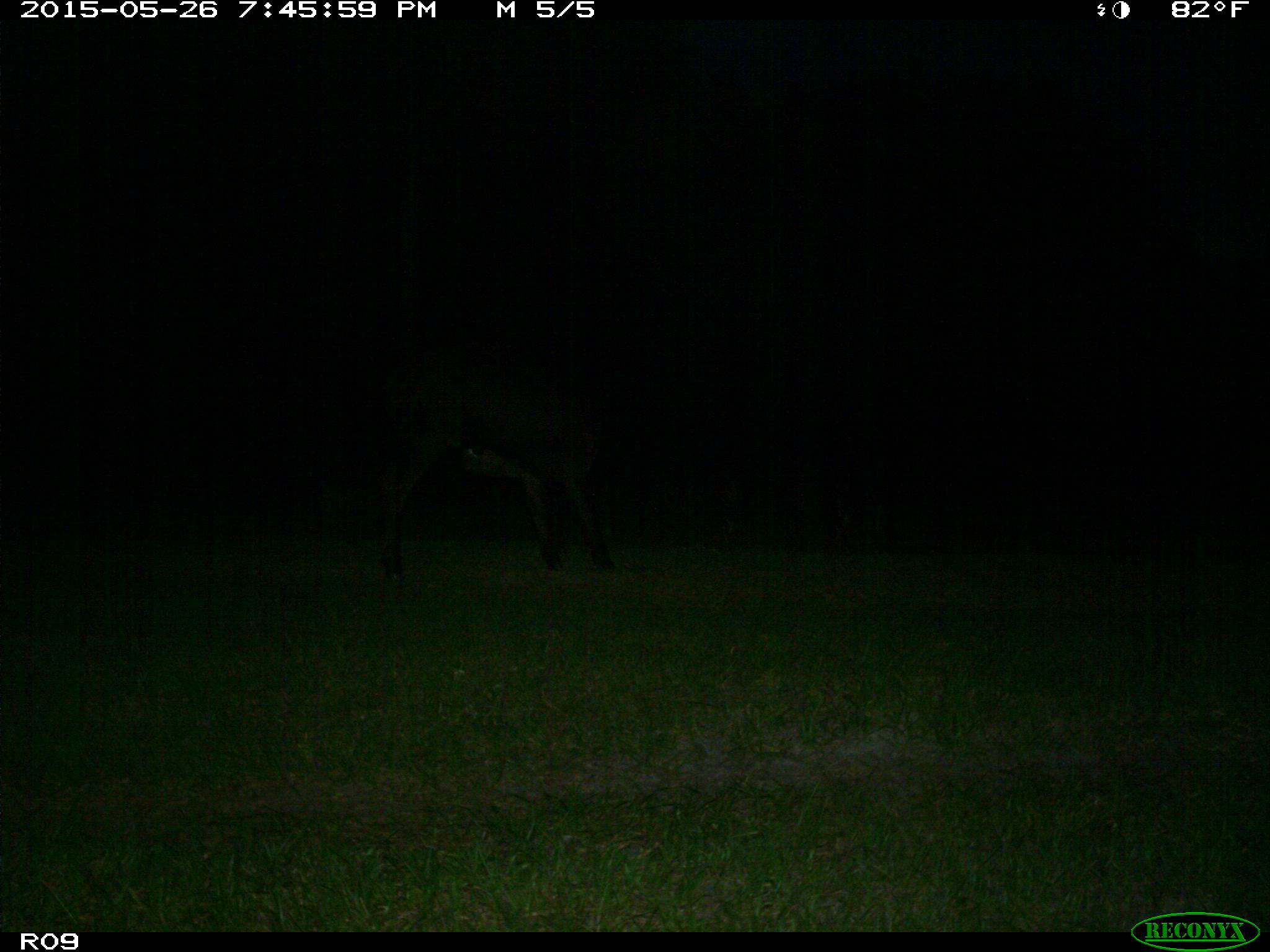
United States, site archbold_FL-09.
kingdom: Animalia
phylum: Chordata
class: Mammalia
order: Artiodactyla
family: Bovidae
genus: Bos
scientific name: Bos taurus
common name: domestic cow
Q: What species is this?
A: Bos taurus (domestic cow).